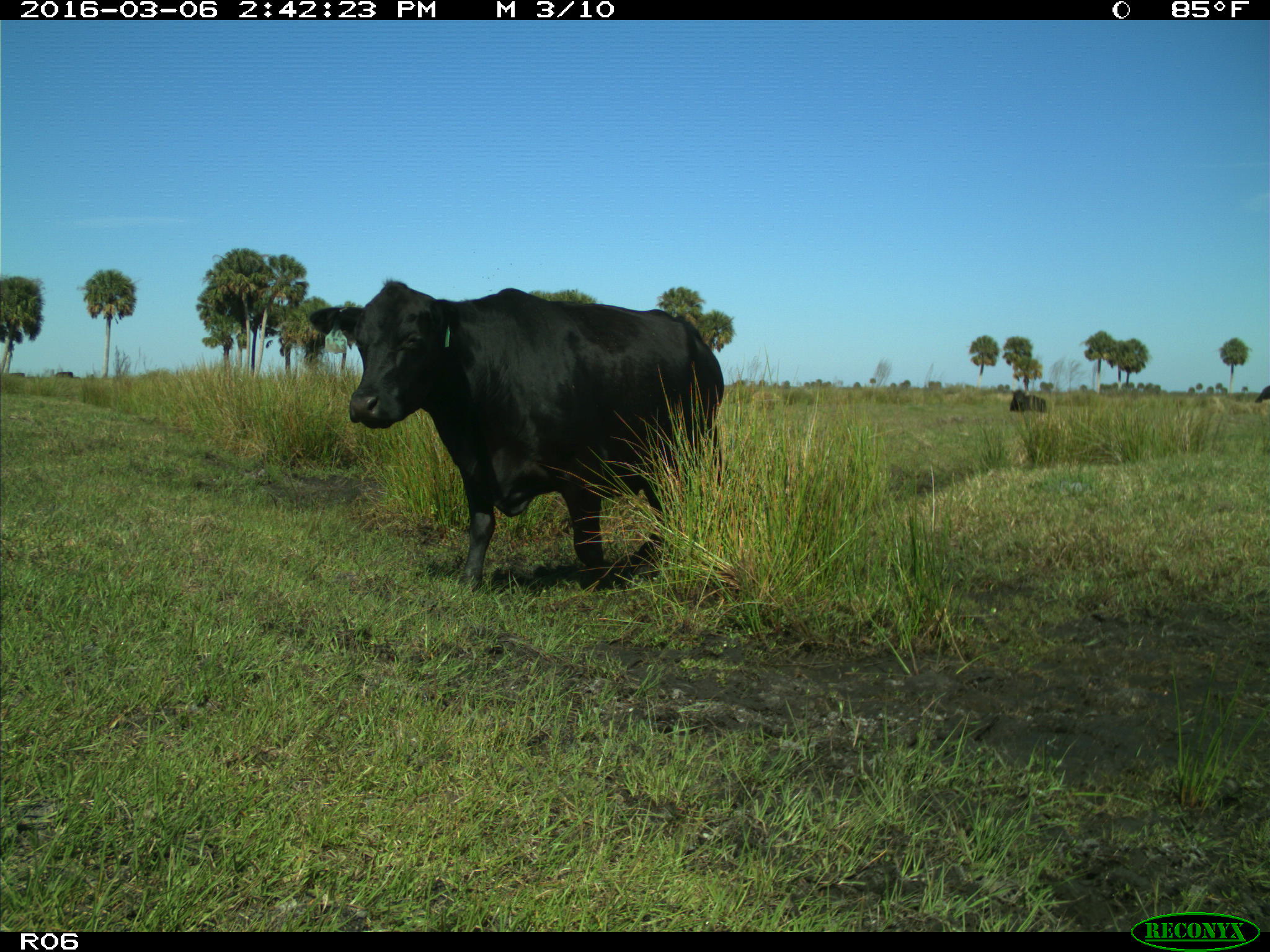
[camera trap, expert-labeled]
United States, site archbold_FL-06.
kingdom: Animalia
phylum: Chordata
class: Mammalia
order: Artiodactyla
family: Bovidae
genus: Bos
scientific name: Bos taurus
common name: domestic cow